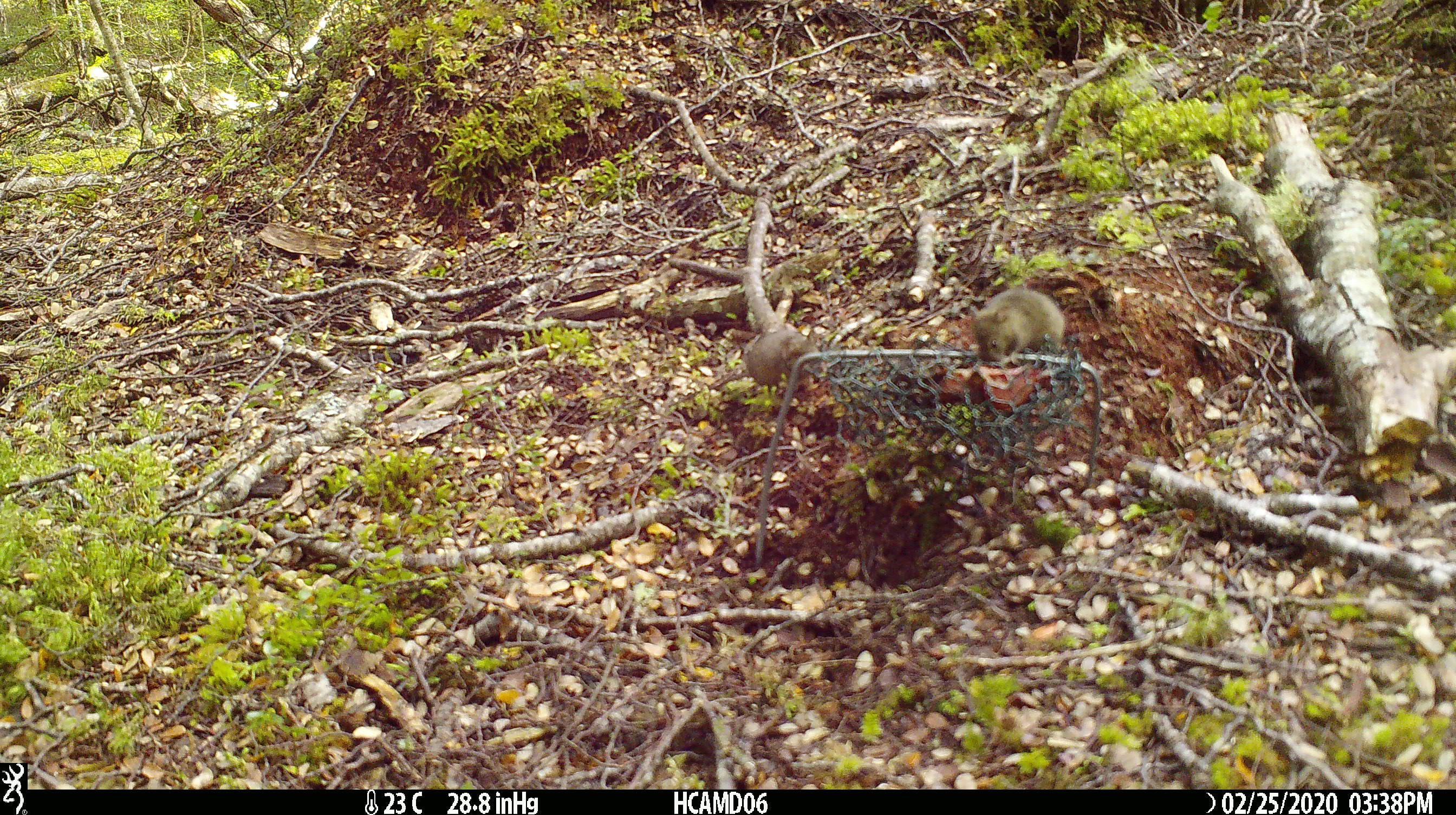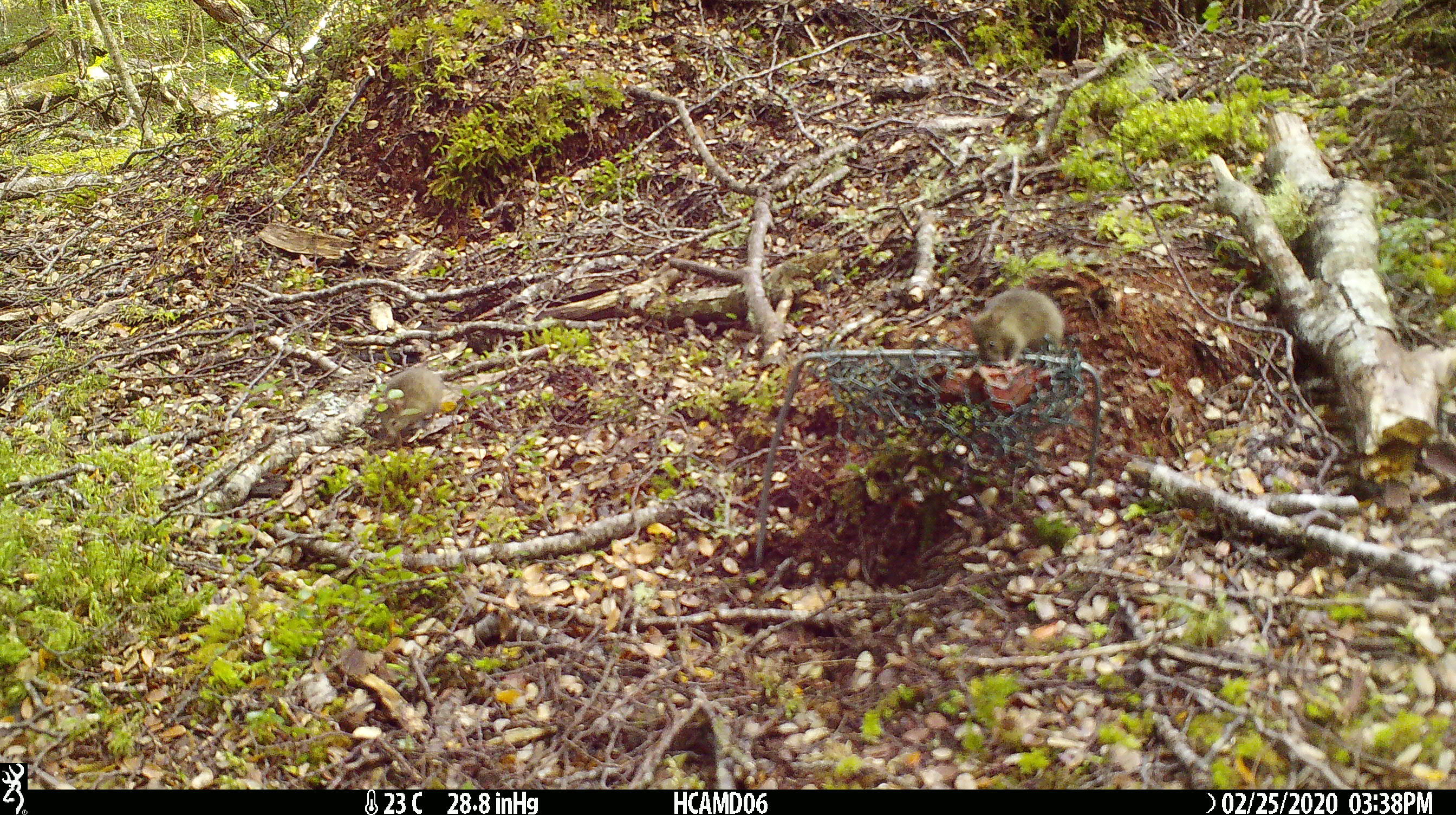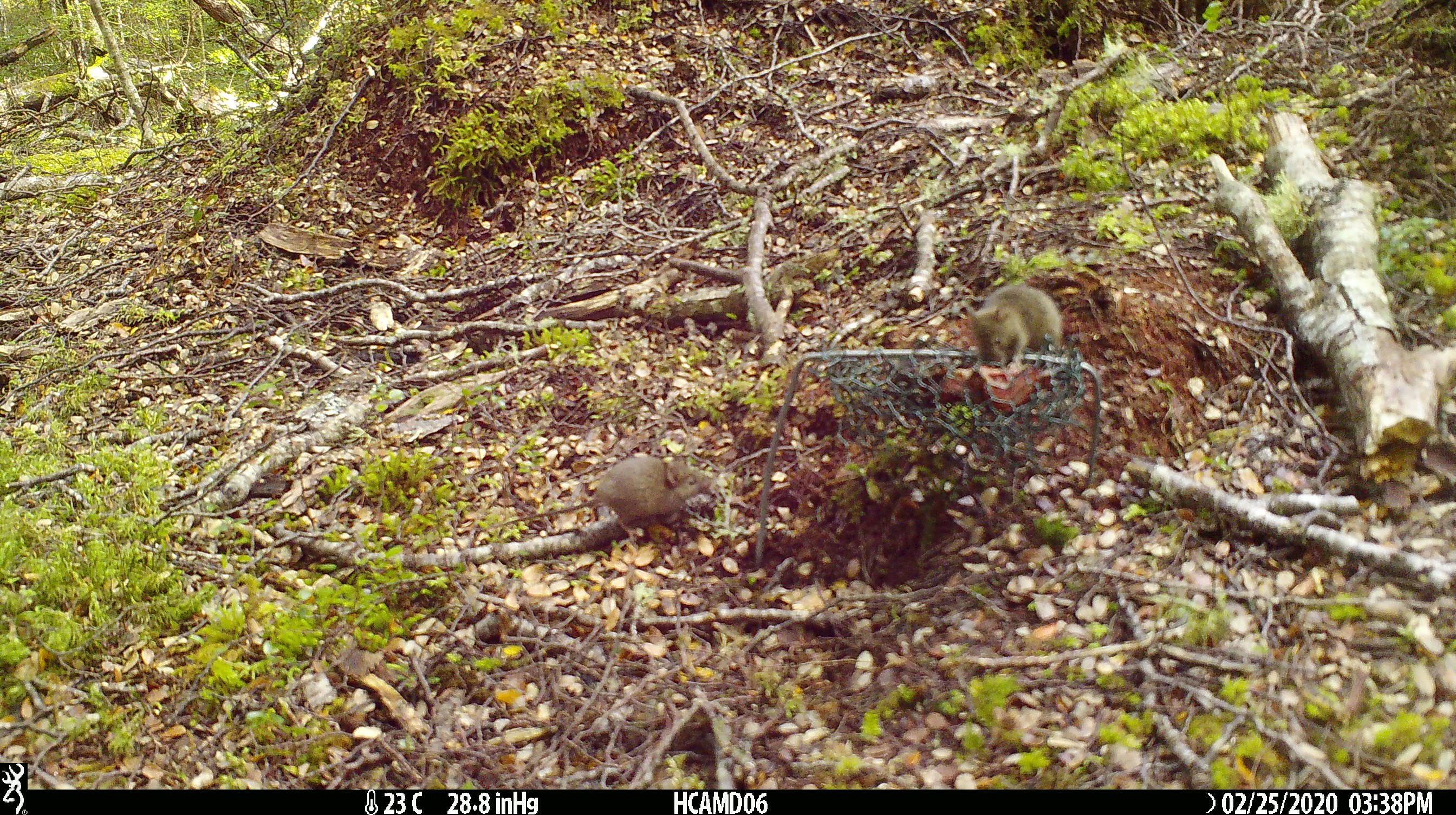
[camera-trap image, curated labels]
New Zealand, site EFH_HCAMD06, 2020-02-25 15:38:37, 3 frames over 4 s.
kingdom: Animalia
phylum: Chordata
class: Mammalia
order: Rodentia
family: Muridae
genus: Mus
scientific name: Mus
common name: mouse